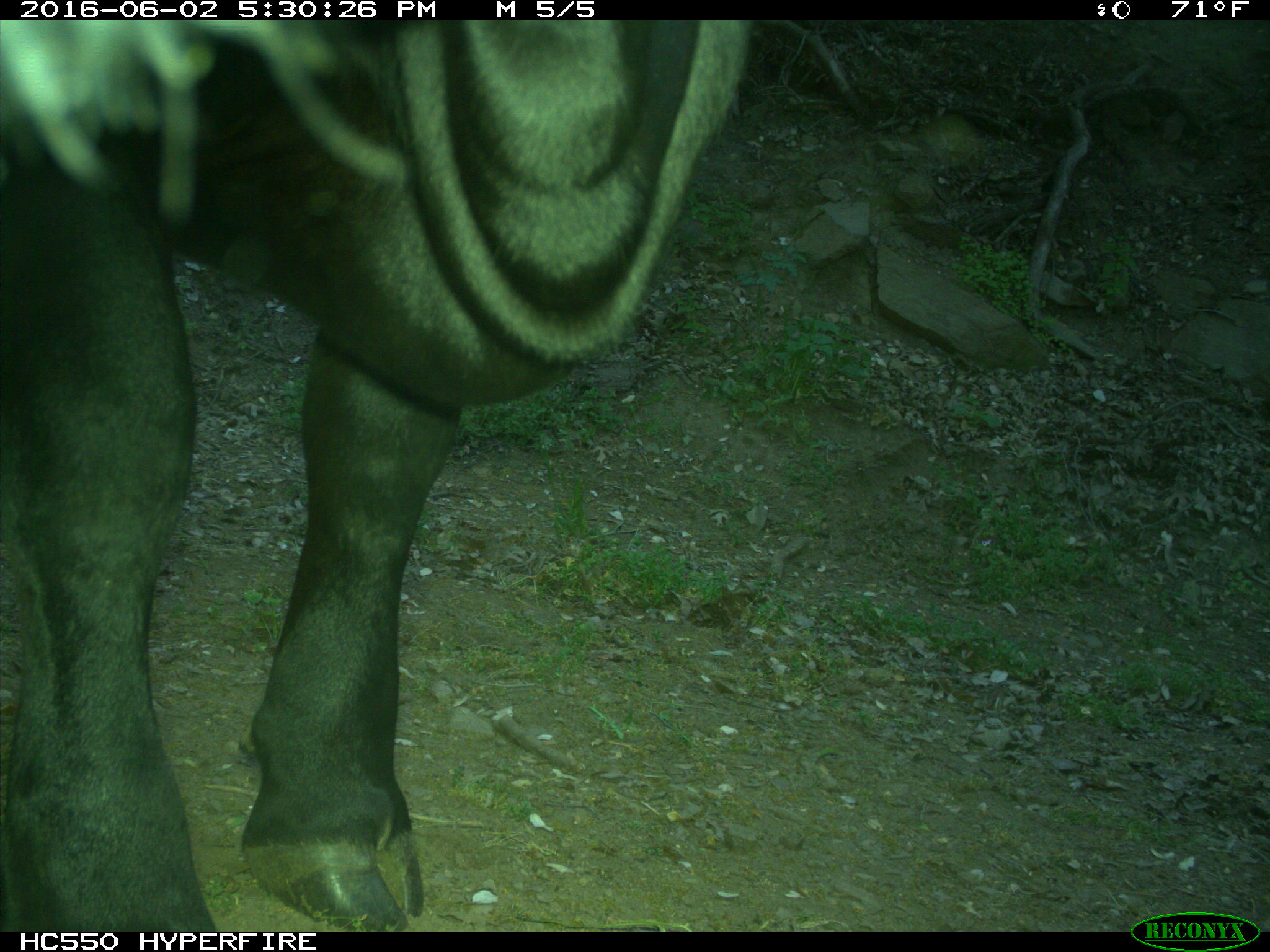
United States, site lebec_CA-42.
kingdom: Animalia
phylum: Chordata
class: Mammalia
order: Artiodactyla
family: Bovidae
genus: Bos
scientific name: Bos taurus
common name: domestic cow